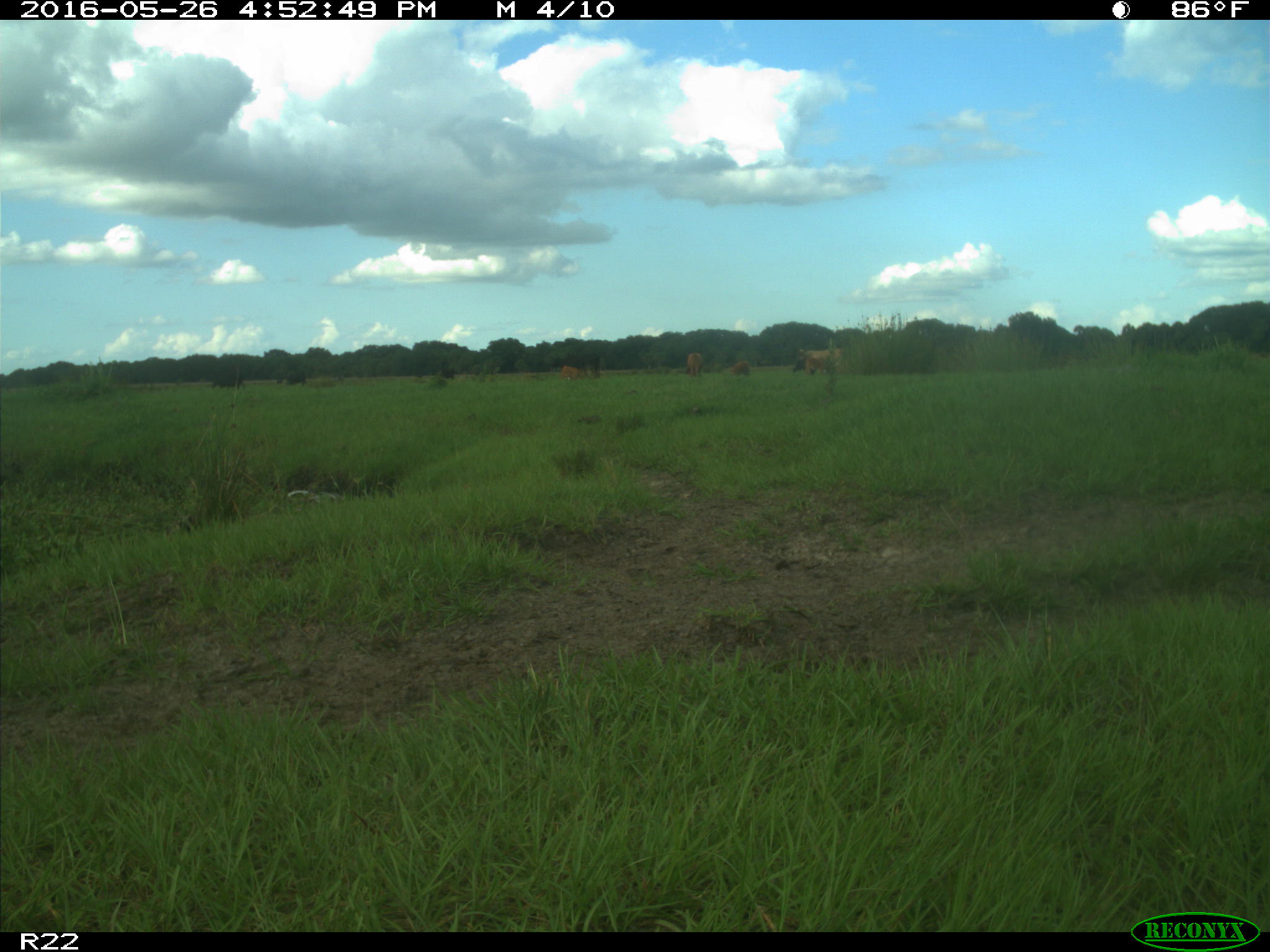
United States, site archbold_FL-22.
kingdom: Animalia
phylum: Chordata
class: Mammalia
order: Artiodactyla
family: Bovidae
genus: Bos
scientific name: Bos taurus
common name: domestic cow